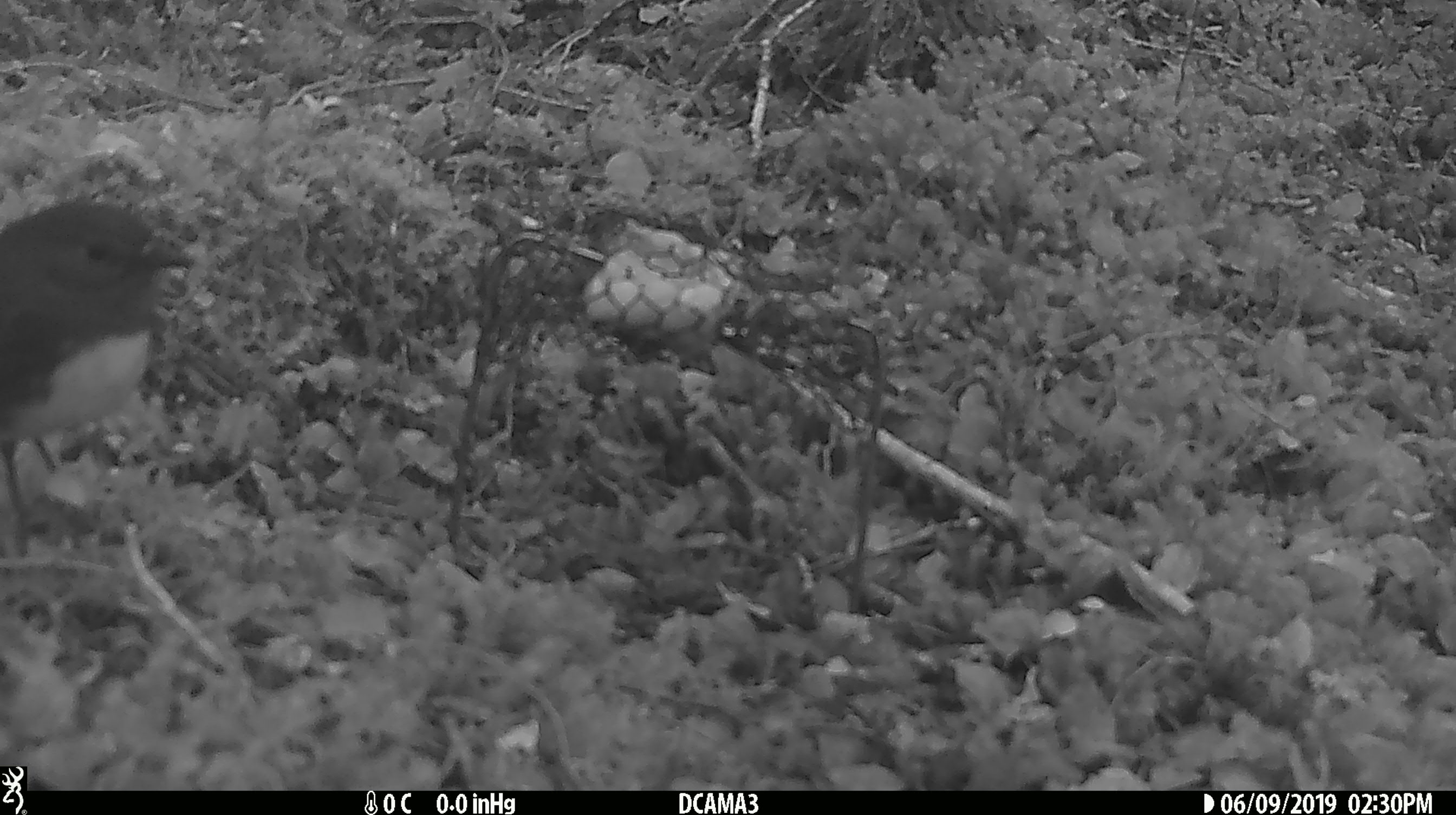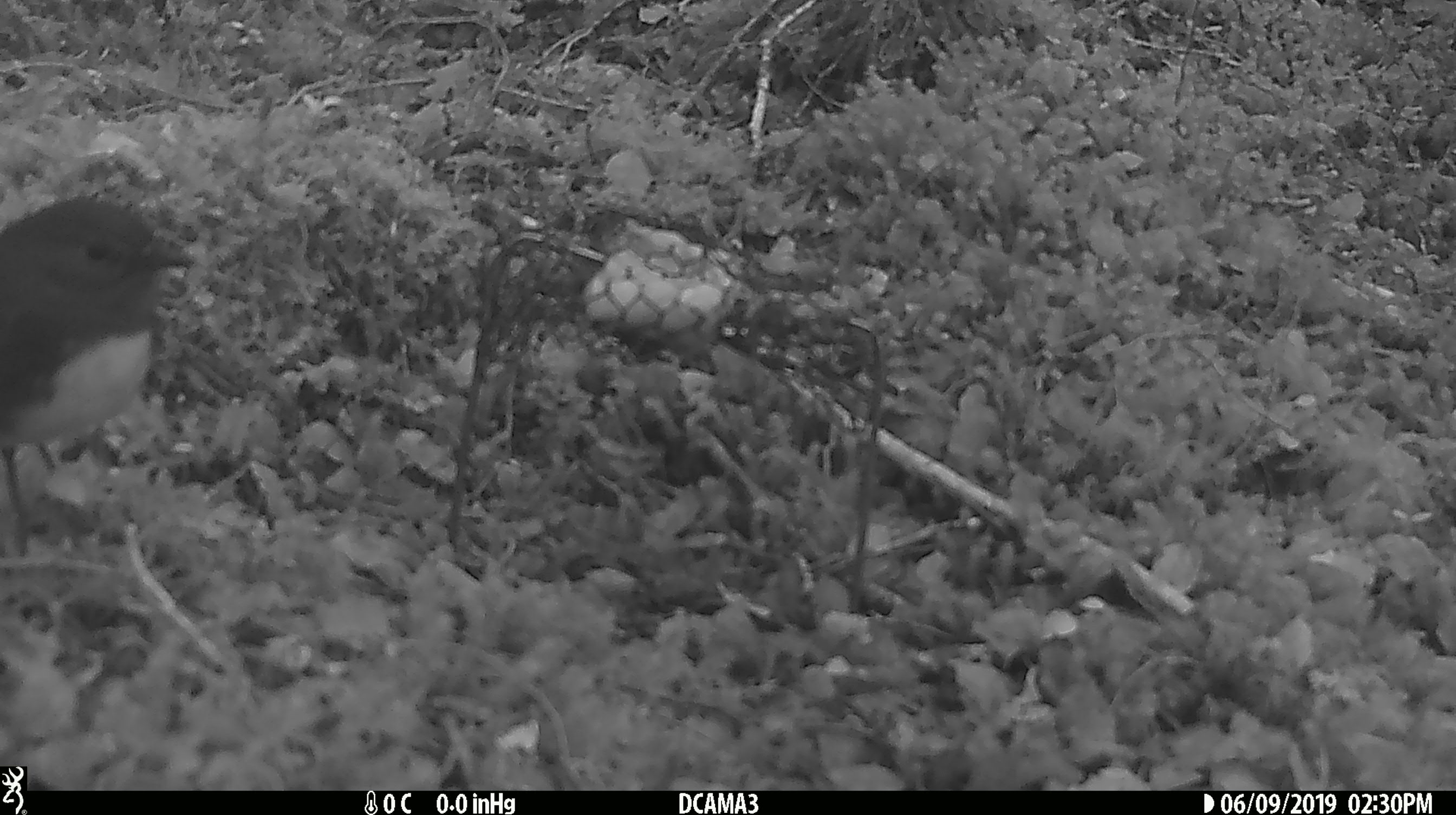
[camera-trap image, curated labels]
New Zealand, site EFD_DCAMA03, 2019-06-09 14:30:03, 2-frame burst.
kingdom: Animalia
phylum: Chordata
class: Aves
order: Passeriformes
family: Petroicidae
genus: Petroica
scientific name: Petroica australis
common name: new zealand robin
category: robin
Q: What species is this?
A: Robin (new zealand robin) (Petroica australis).